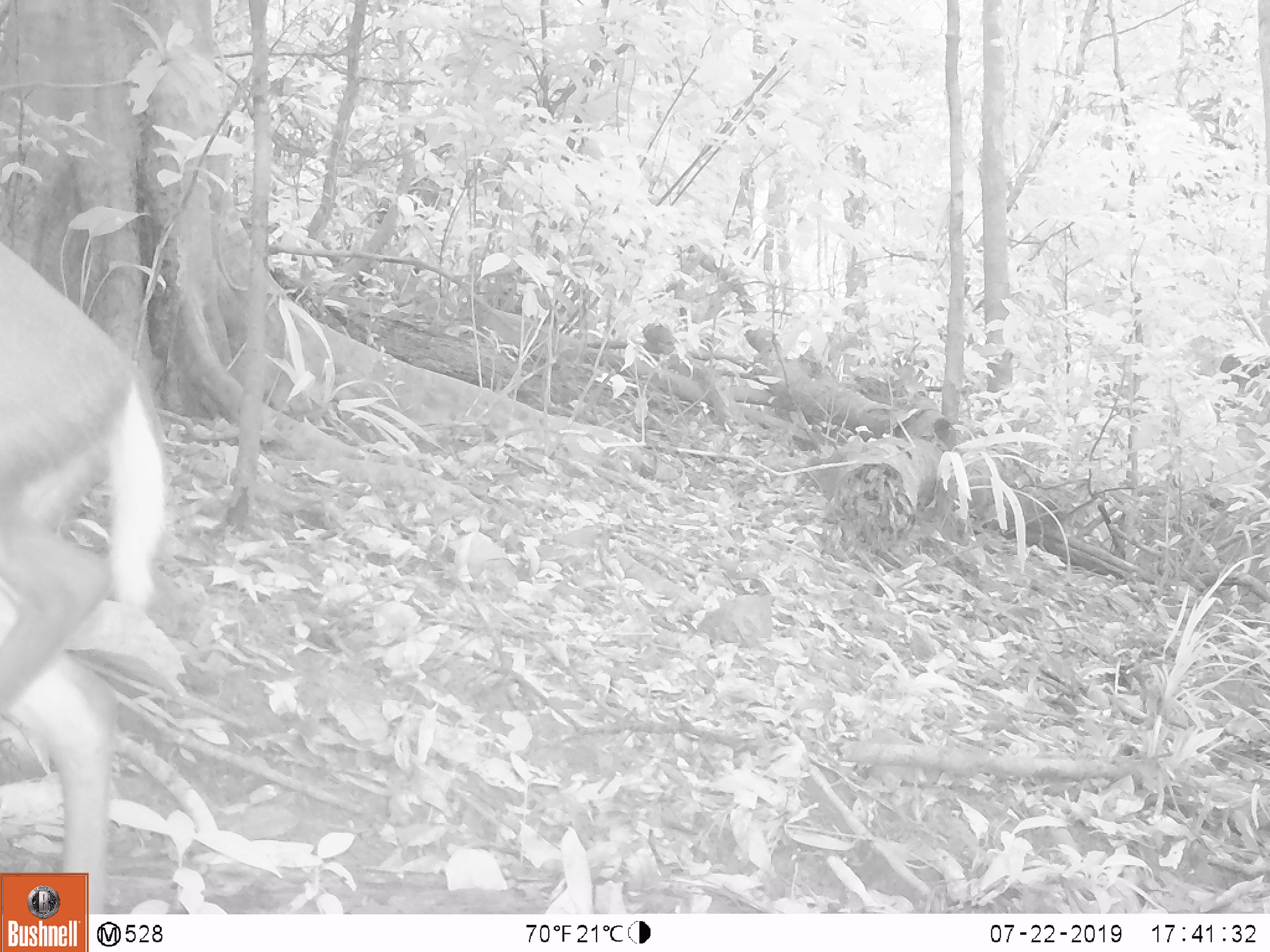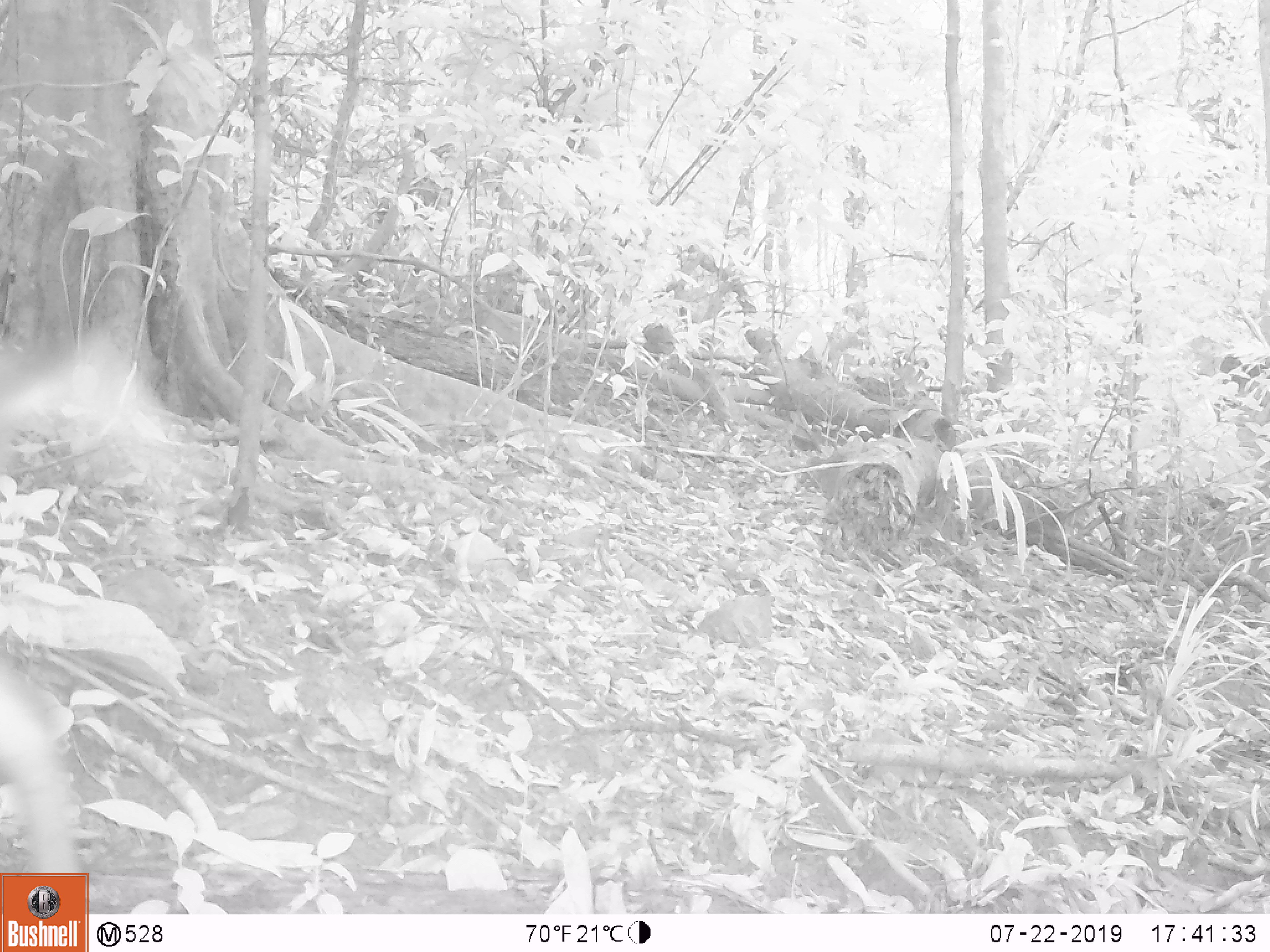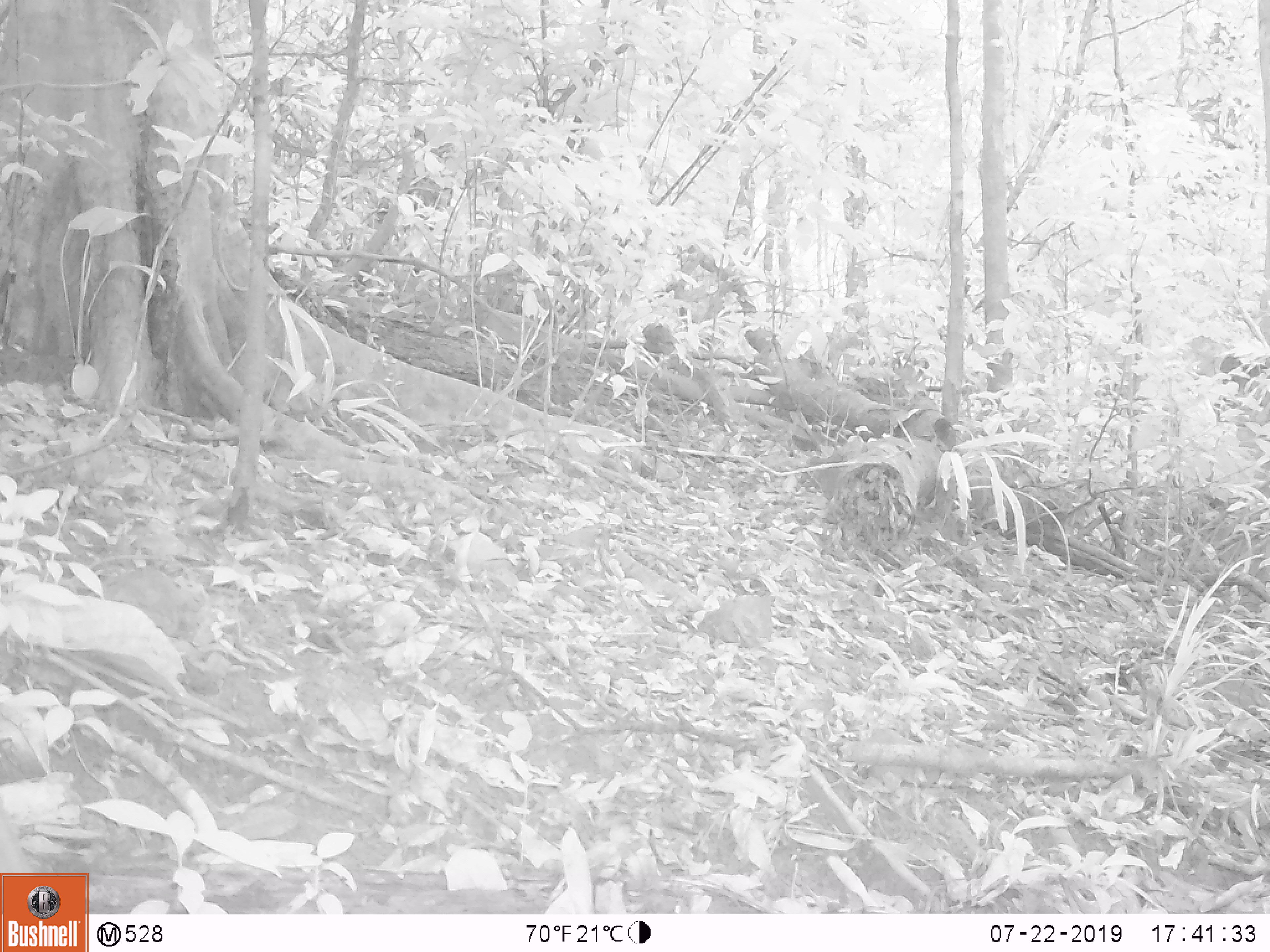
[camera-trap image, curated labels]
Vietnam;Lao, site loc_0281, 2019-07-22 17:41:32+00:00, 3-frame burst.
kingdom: Animalia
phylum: Chordata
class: Mammalia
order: Artiodactyla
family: Cervidae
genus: Muntiacus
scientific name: Muntiacus rooseveltorum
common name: roosevelt's muntjac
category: roosevelts muntjac group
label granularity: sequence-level